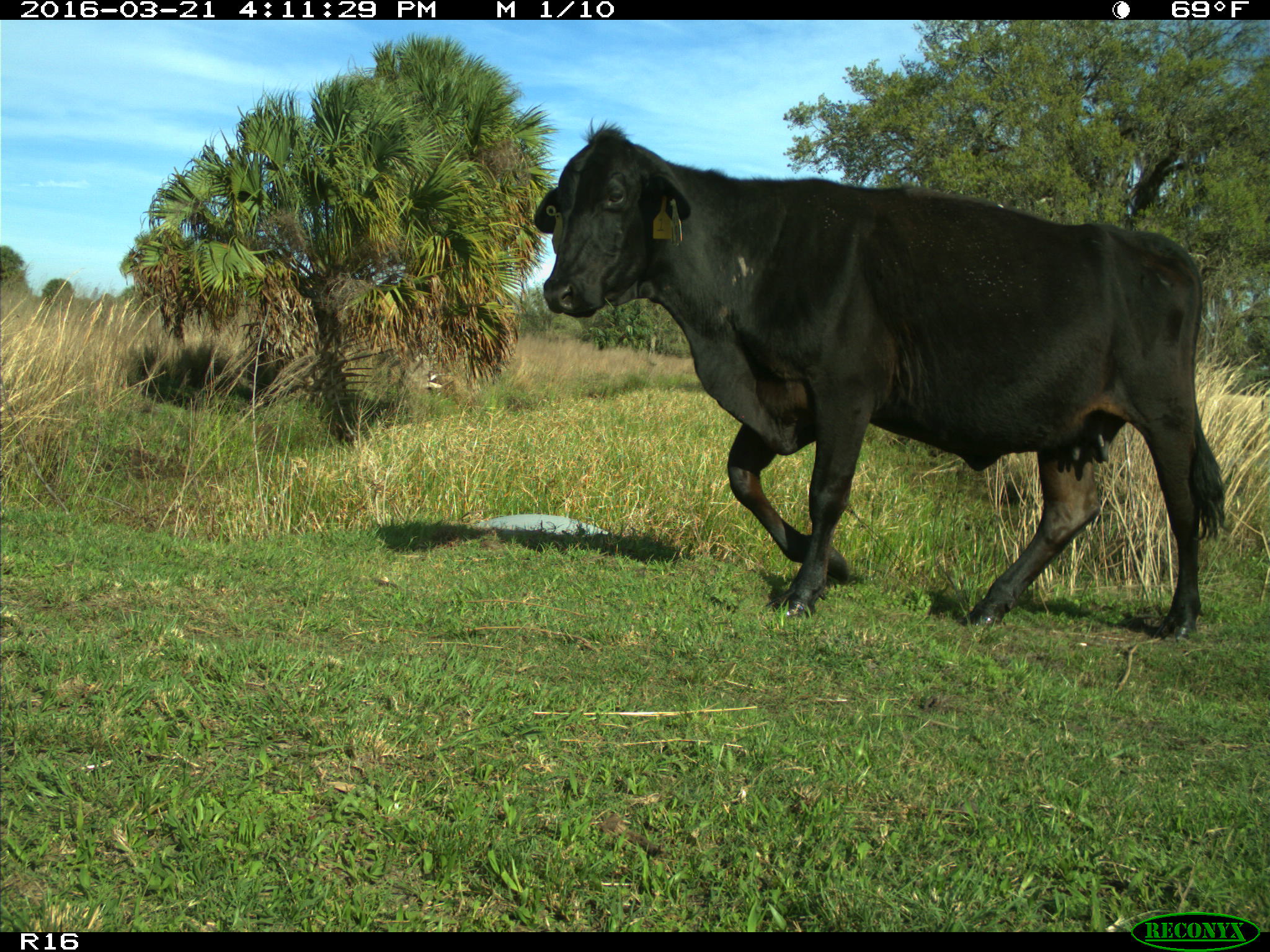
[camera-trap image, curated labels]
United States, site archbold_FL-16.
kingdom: Animalia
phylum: Chordata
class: Mammalia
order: Artiodactyla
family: Bovidae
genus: Bos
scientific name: Bos taurus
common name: domestic cow